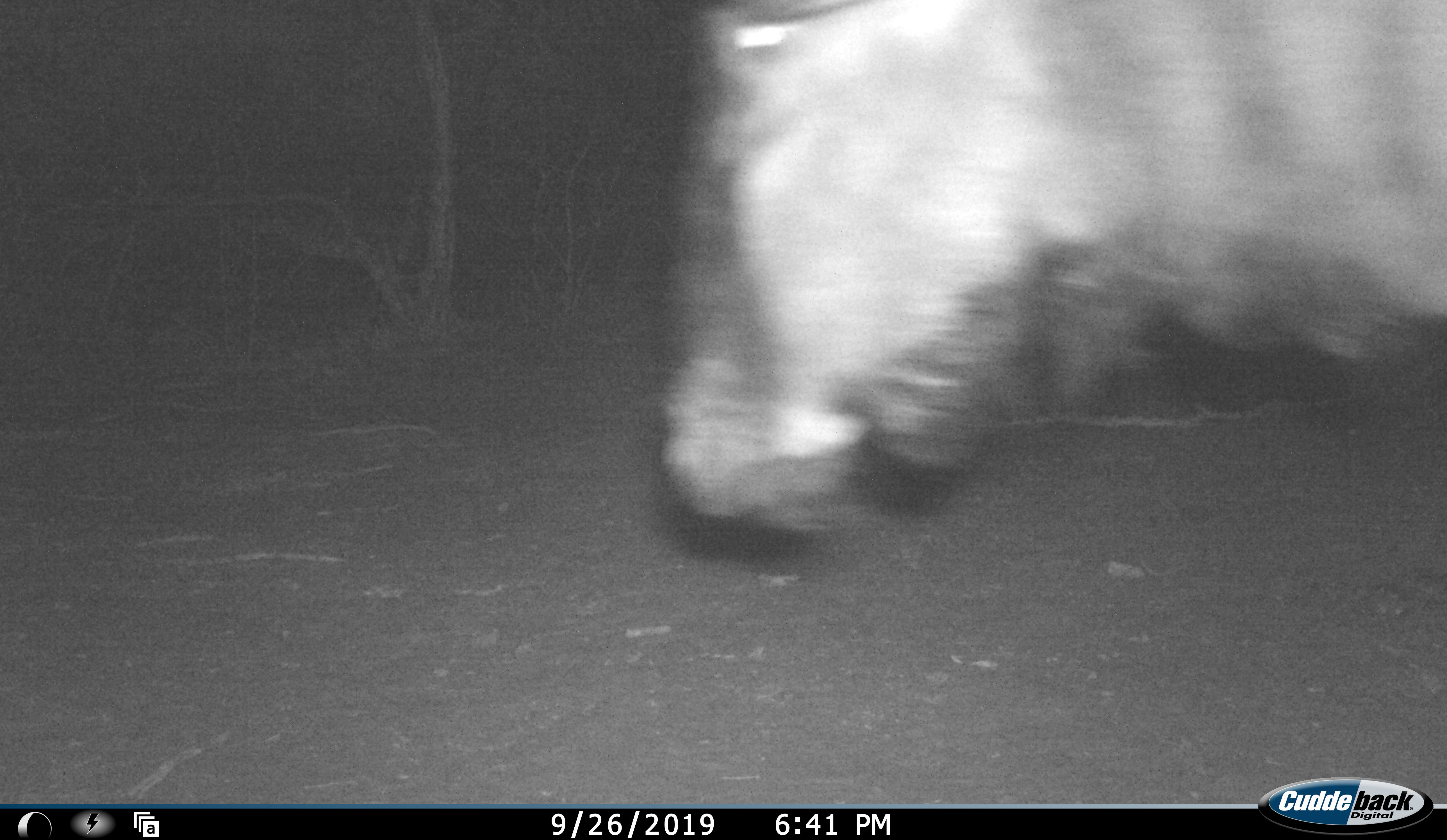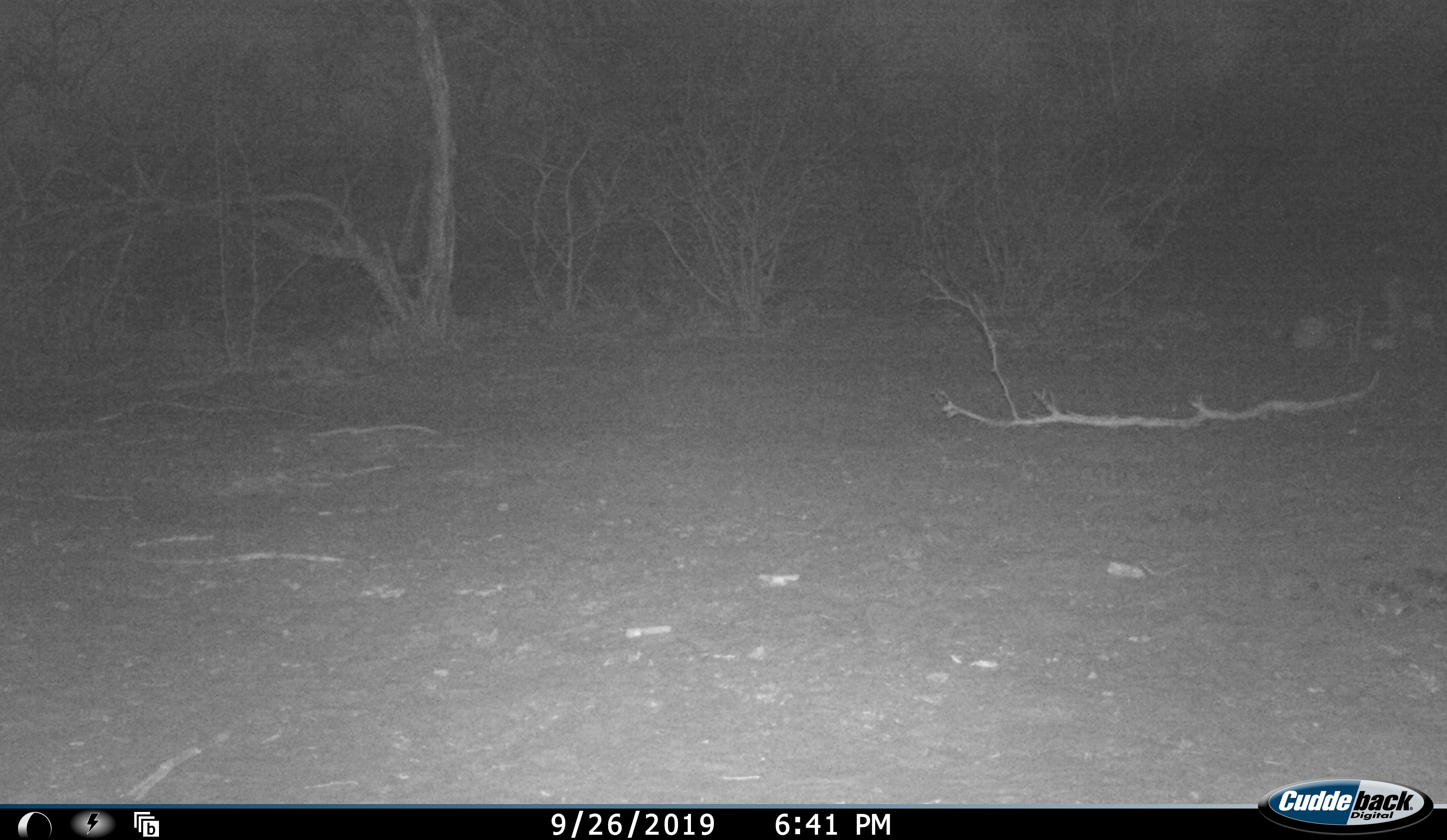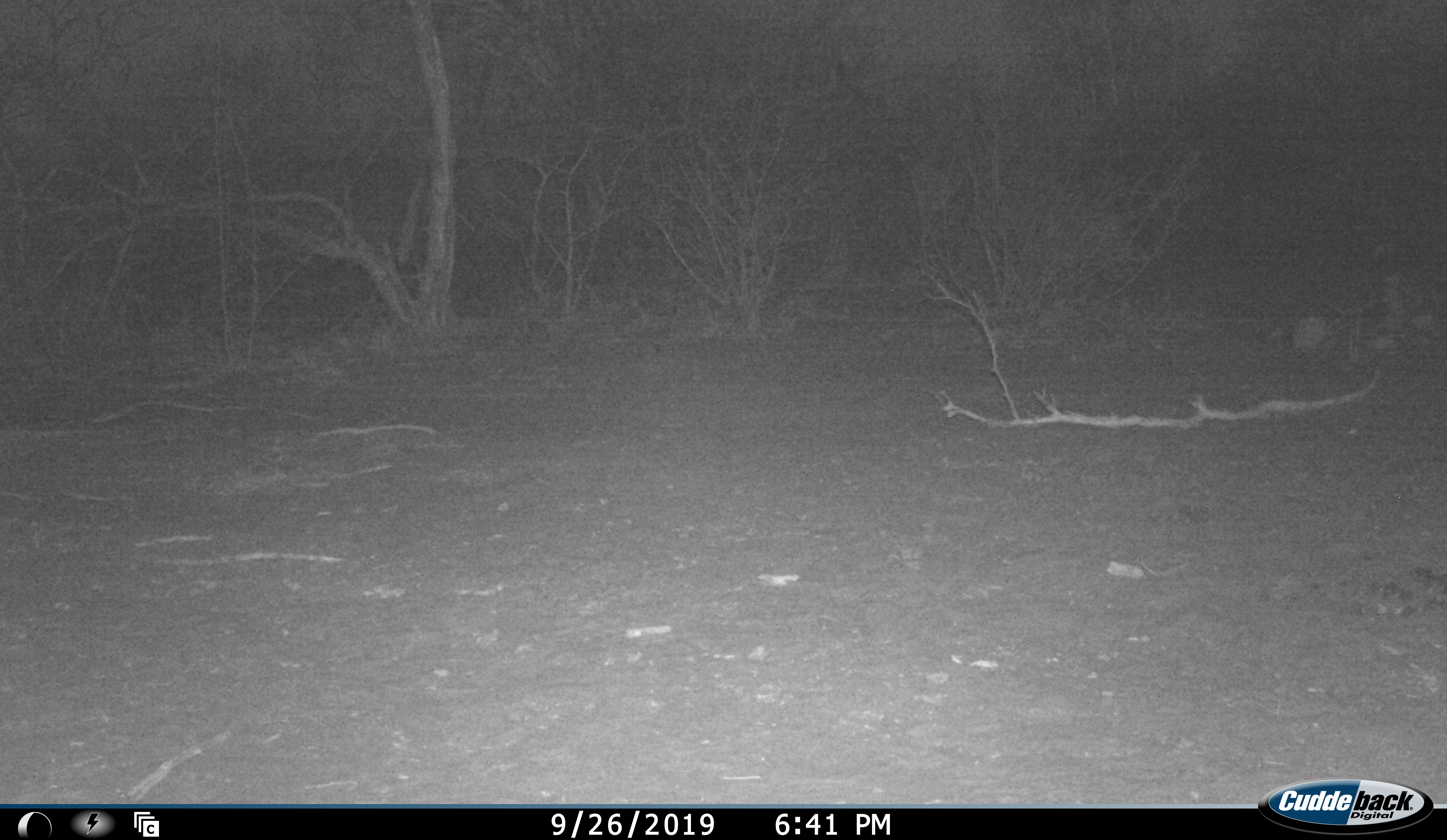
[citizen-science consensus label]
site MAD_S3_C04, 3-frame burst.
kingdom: Animalia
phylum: Chordata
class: Mammalia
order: Artiodactyla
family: Bovidae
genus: Connochaetes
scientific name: Connochaetes taurinus taurinus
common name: blue wildebeest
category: wildebeestblue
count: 1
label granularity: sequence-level